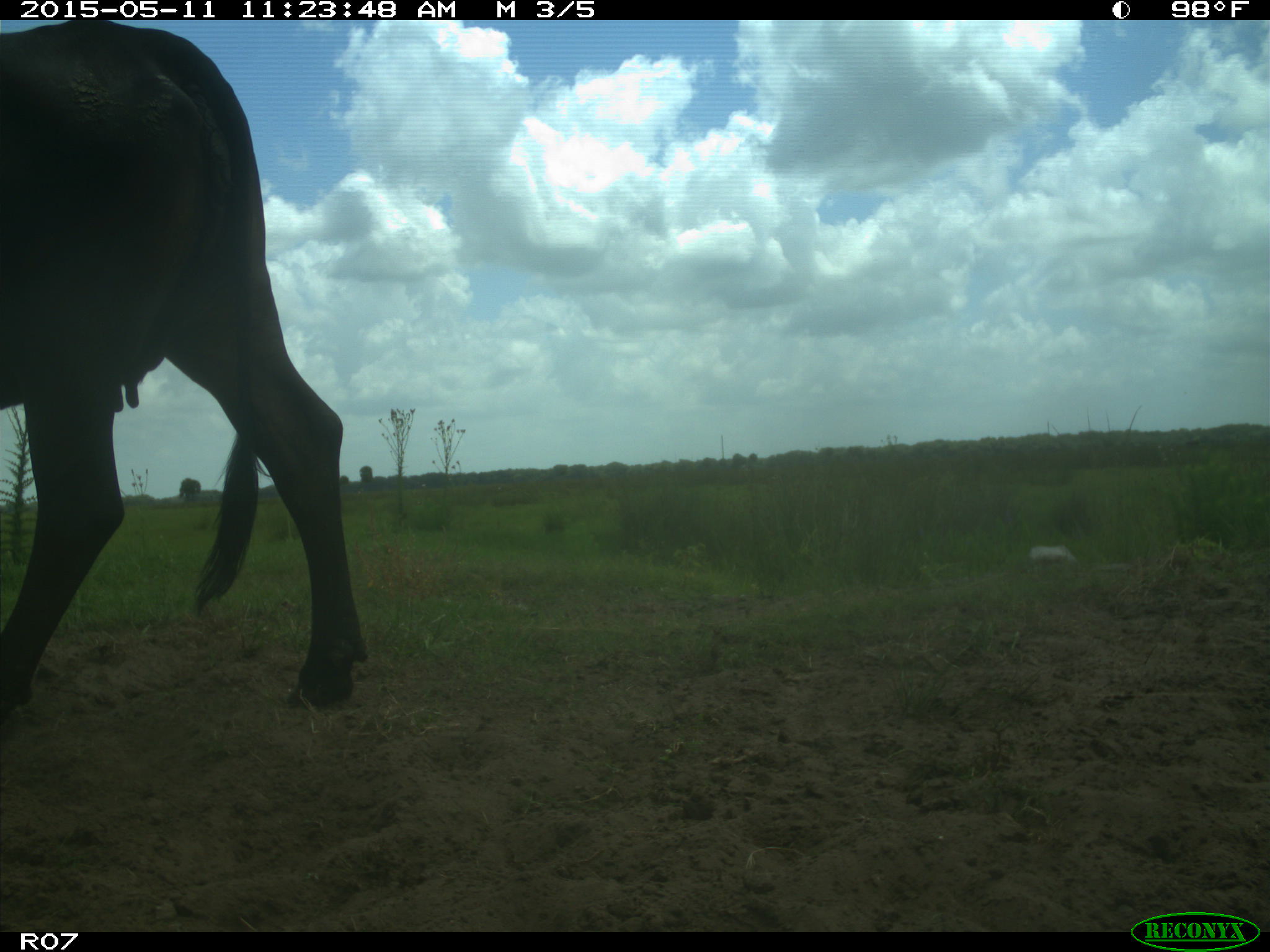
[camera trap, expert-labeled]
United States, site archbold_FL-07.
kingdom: Animalia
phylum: Chordata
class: Mammalia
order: Artiodactyla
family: Bovidae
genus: Bos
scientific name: Bos taurus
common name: domestic cow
Bos taurus (domestic cow).